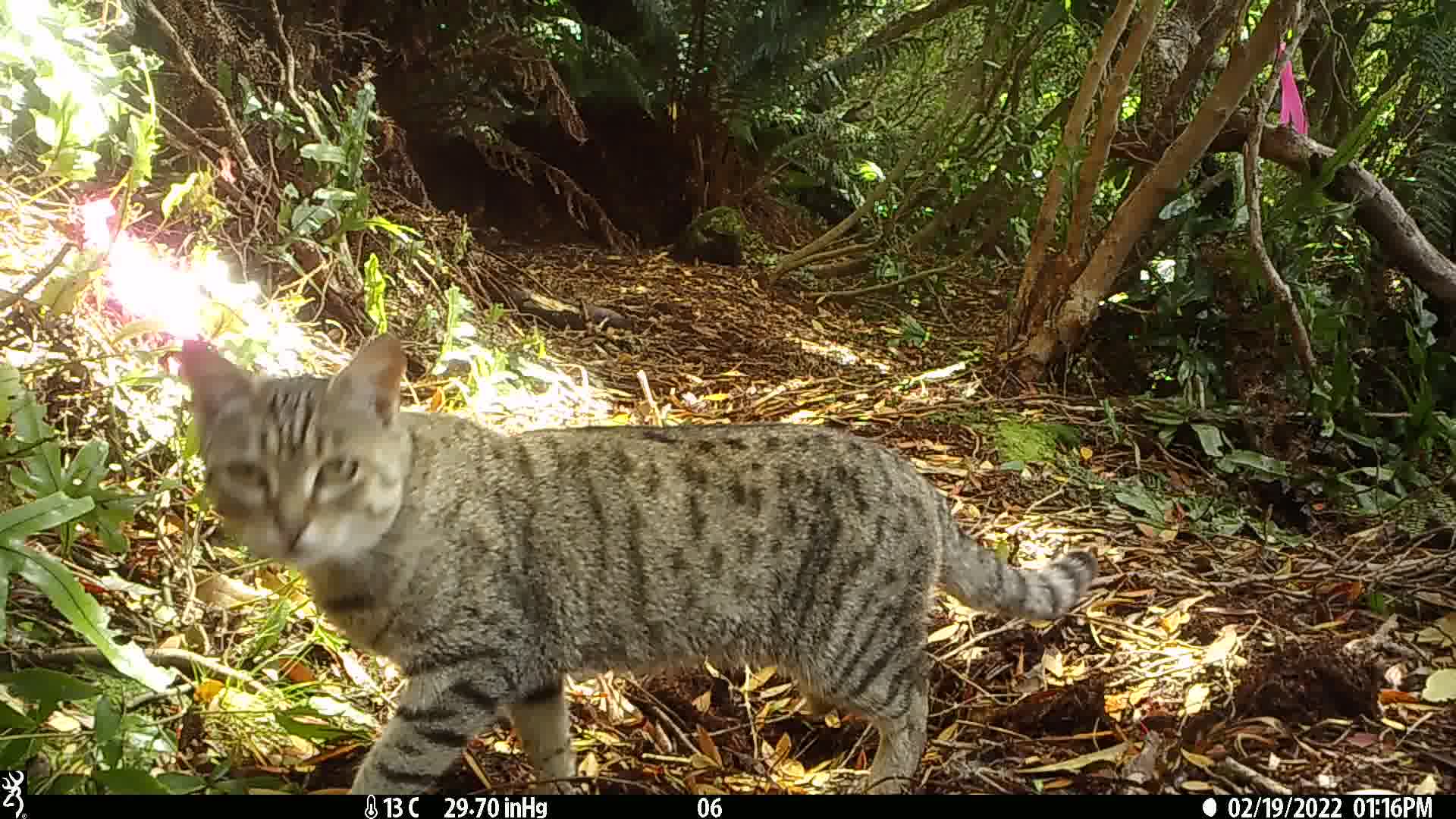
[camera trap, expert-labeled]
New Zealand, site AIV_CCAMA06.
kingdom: Animalia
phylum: Chordata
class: Mammalia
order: Carnivora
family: Felidae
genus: Felis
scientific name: Felis catus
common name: domestic cat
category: cat